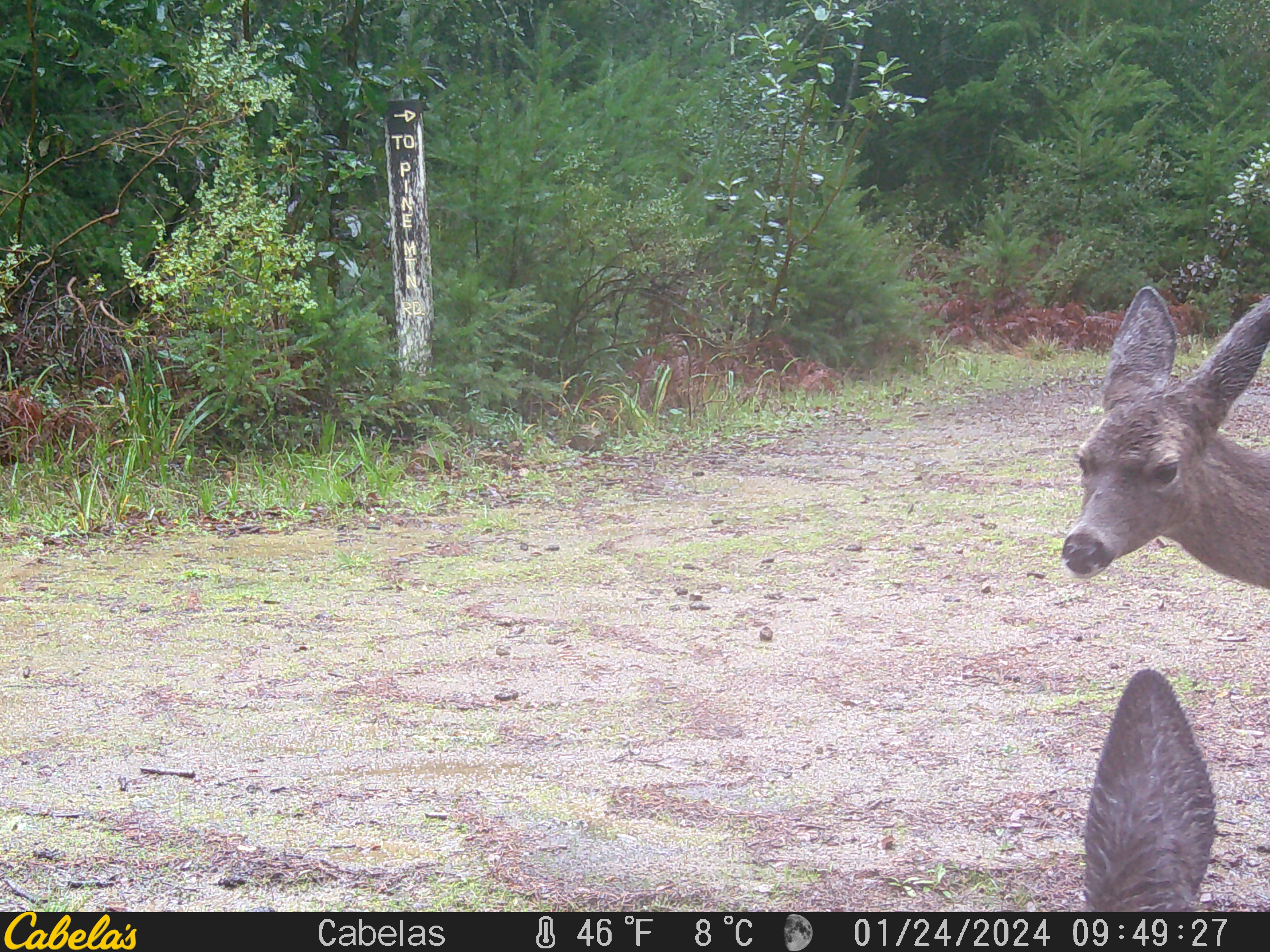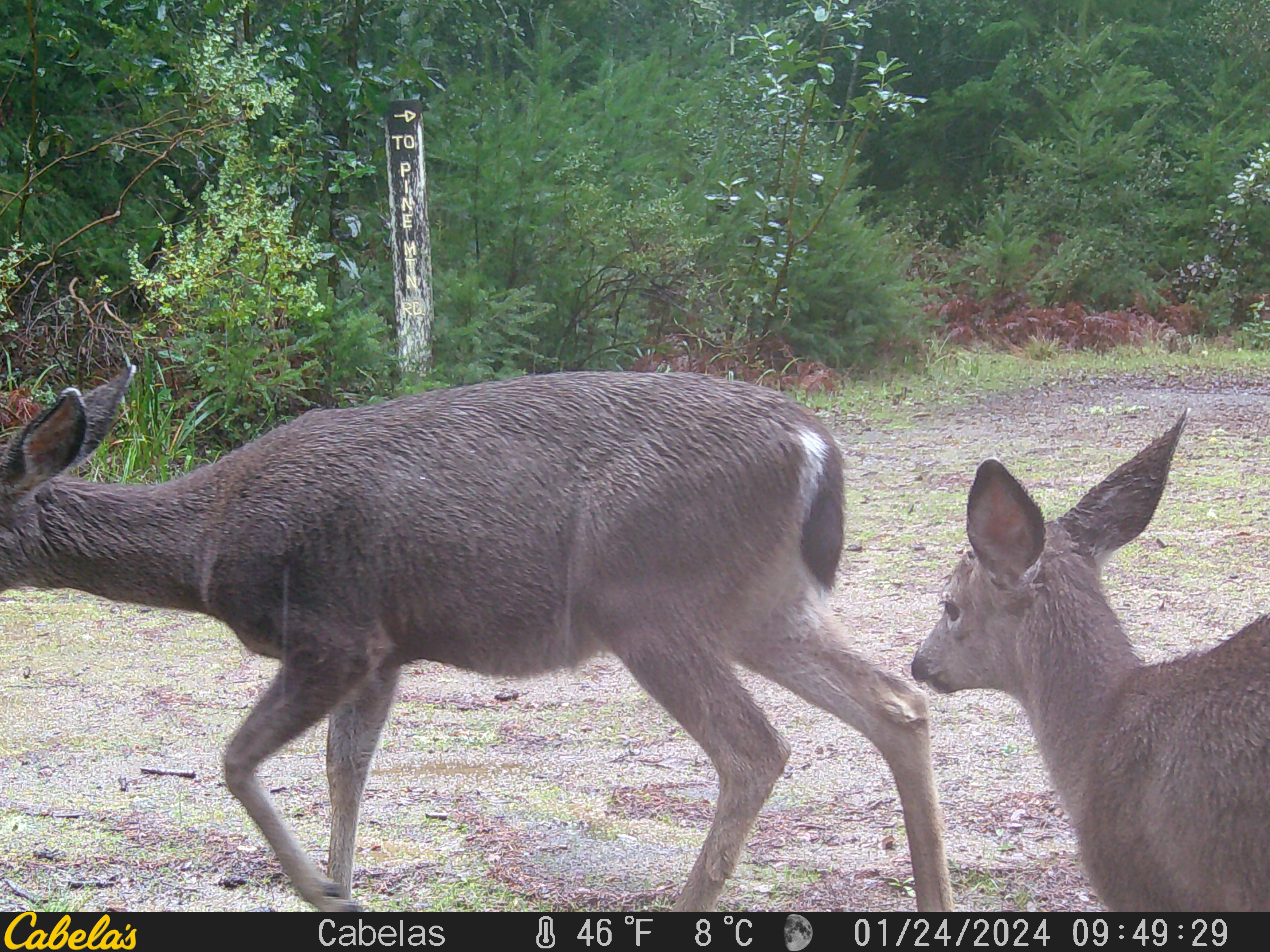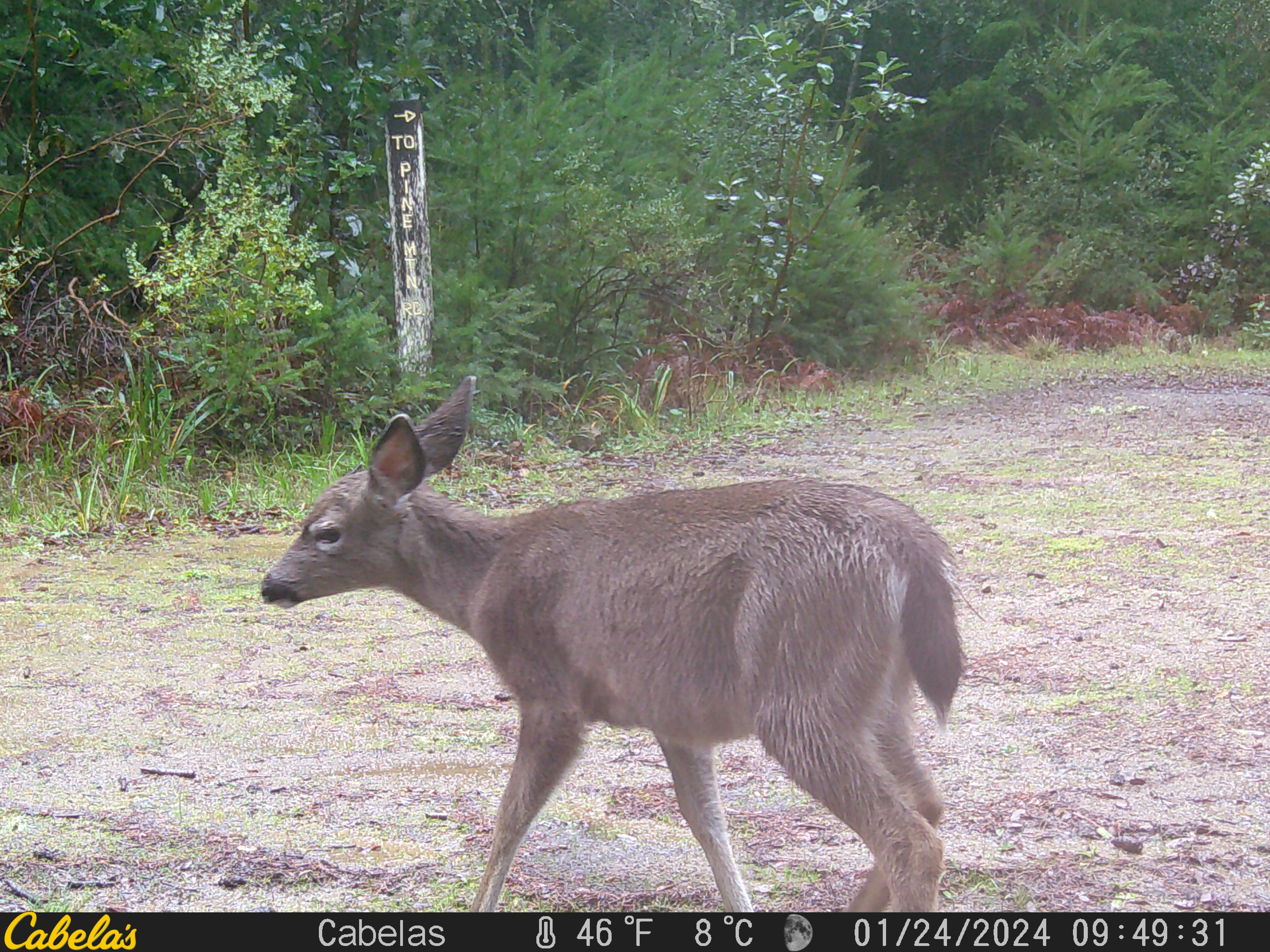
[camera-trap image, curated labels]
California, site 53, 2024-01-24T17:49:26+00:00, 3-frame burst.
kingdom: Animalia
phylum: Chordata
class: Mammalia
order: Artiodactyla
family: Cervidae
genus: Odocoileus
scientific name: Odocoileus hemionus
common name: mule deer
Mule deer (Odocoileus hemionus).